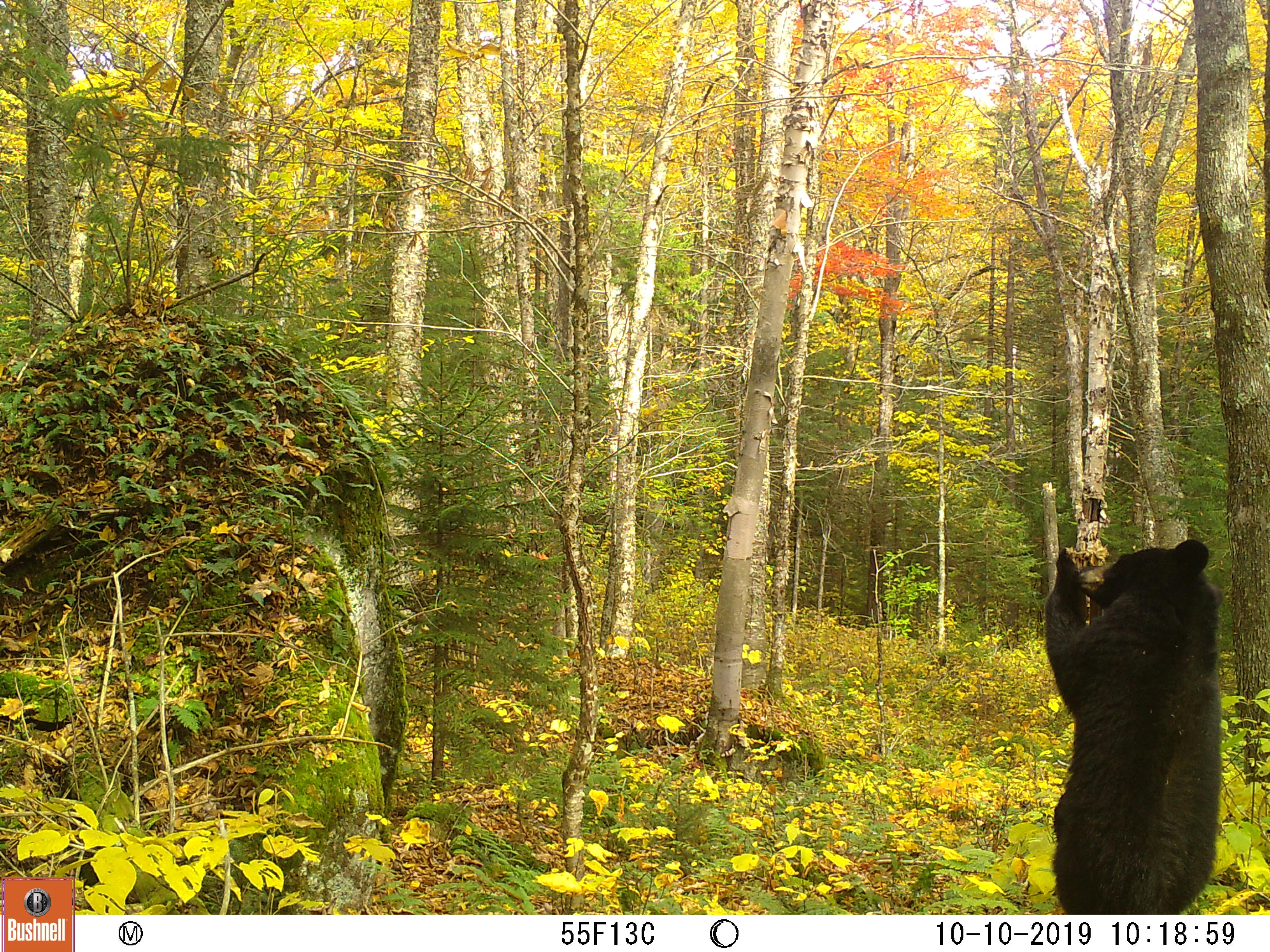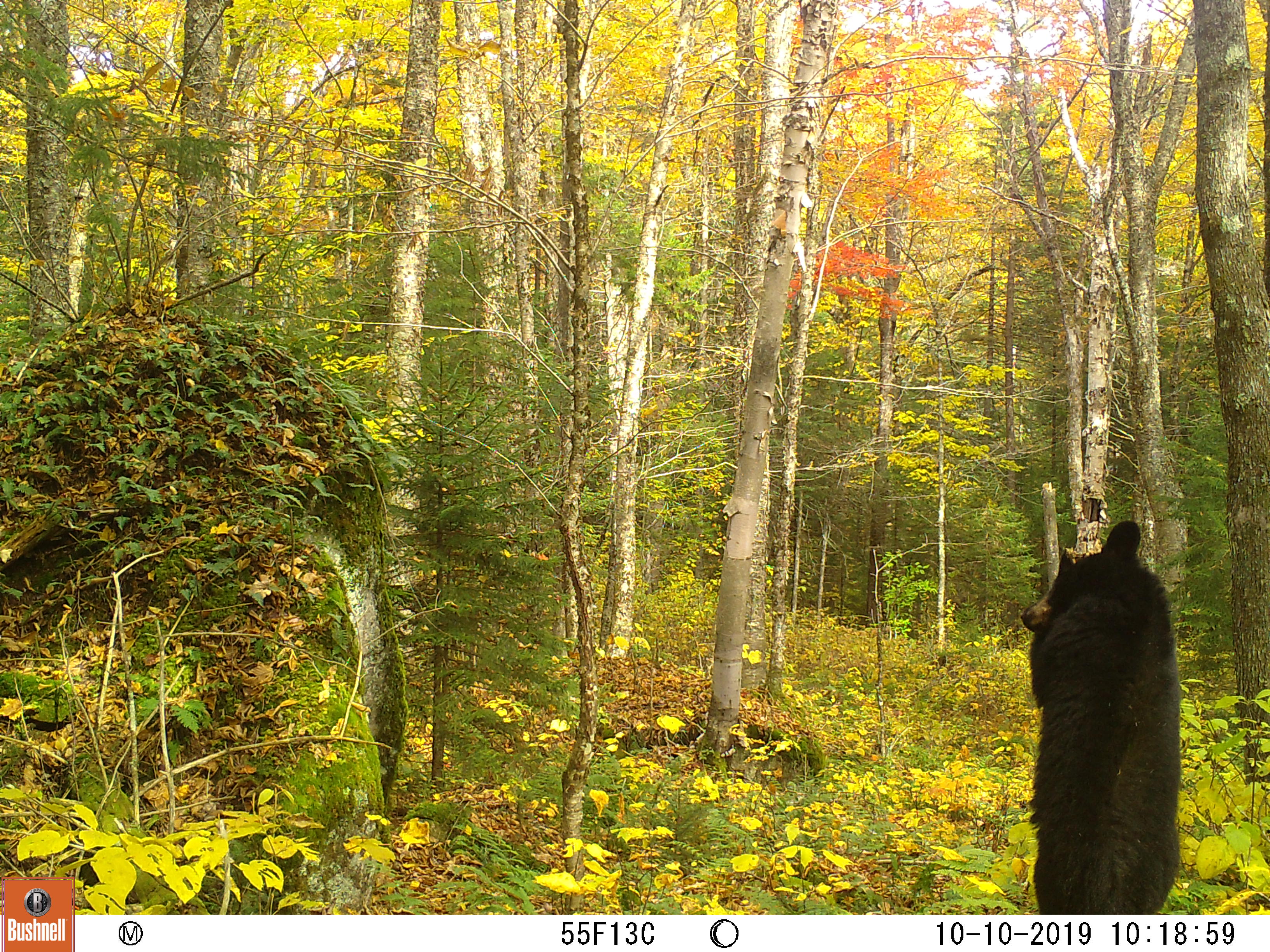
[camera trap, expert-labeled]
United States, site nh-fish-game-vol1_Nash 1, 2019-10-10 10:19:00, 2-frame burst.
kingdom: Animalia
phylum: Chordata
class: Mammalia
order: Carnivora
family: Ursidae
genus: Ursus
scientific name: Ursus americanus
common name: black bear